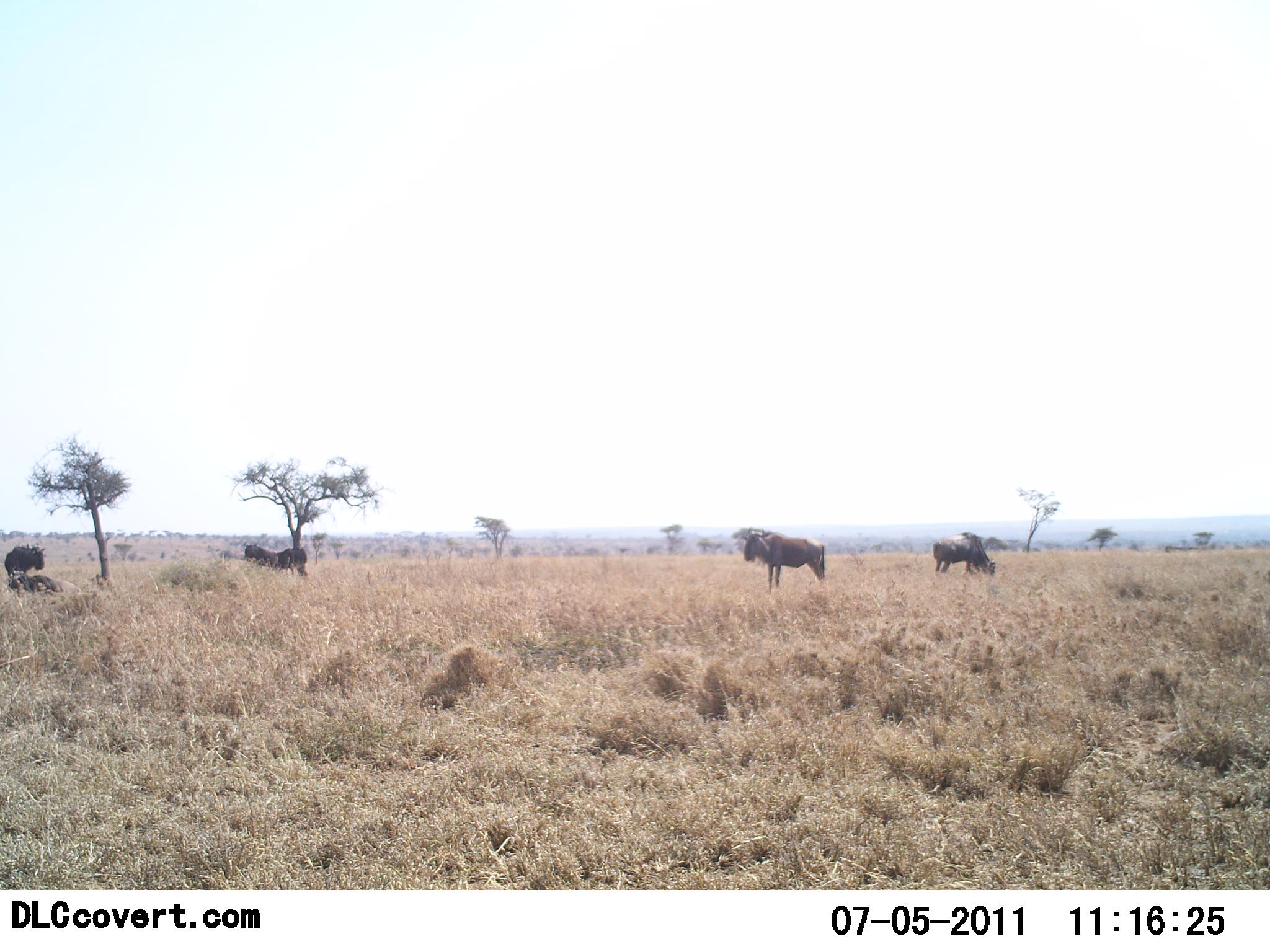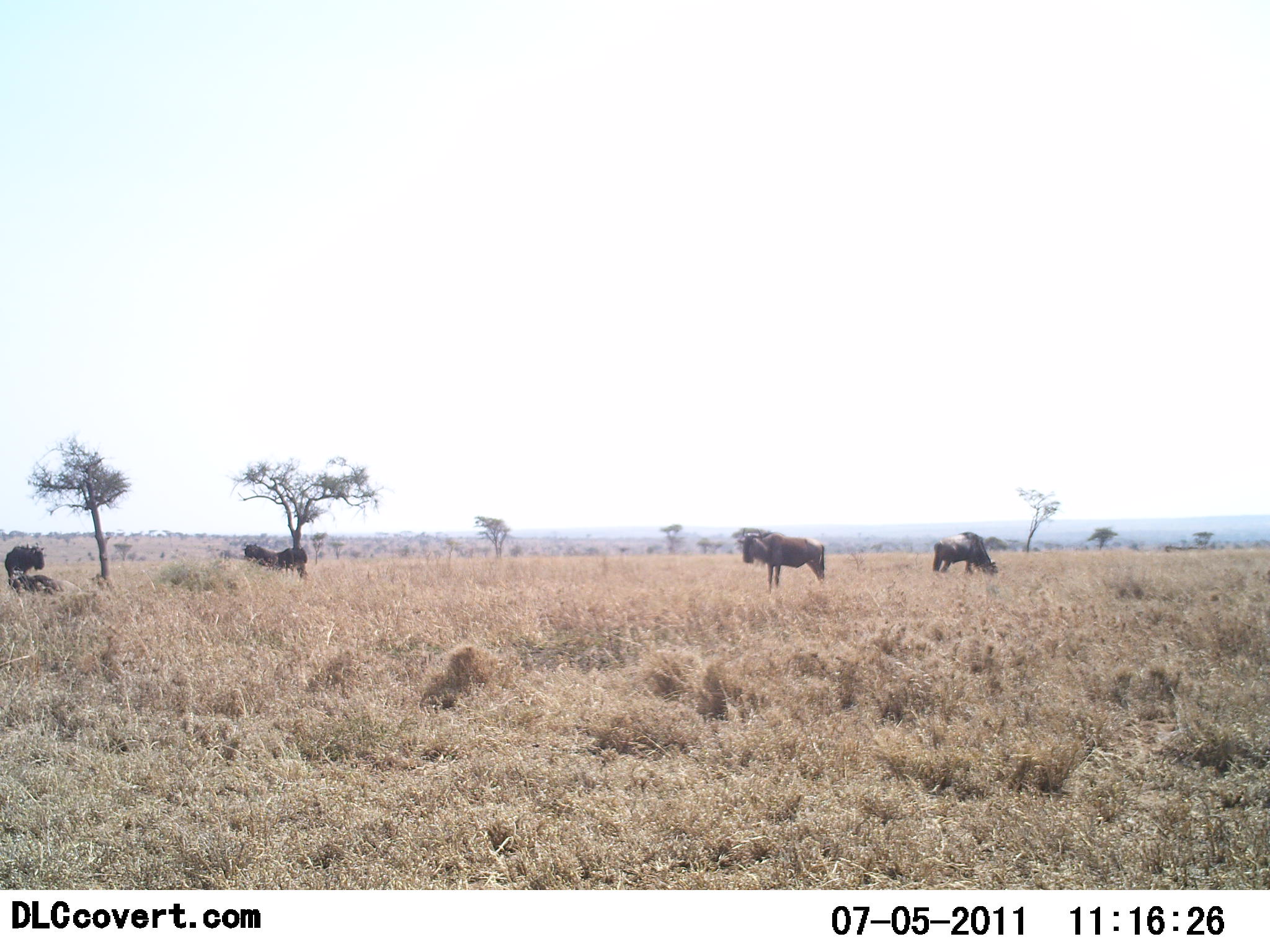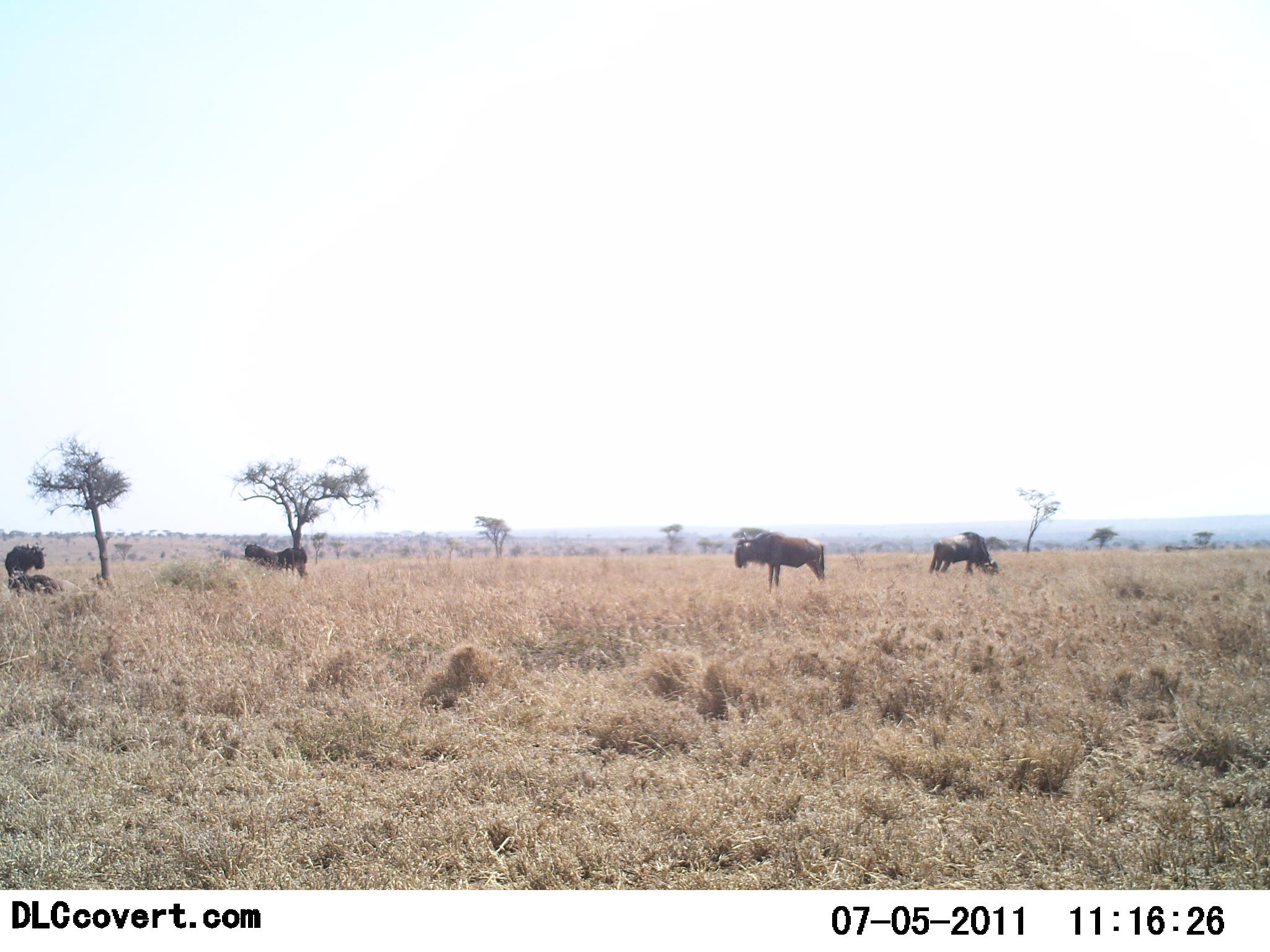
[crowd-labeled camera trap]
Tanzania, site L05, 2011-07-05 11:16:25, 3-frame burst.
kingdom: Animalia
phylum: Chordata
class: Mammalia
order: Artiodactyla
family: Bovidae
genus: Connochaetes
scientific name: Connochaetes taurinus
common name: blue wildebeest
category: wildebeest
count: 5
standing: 86%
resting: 21%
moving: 29%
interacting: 7%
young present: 0%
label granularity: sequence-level